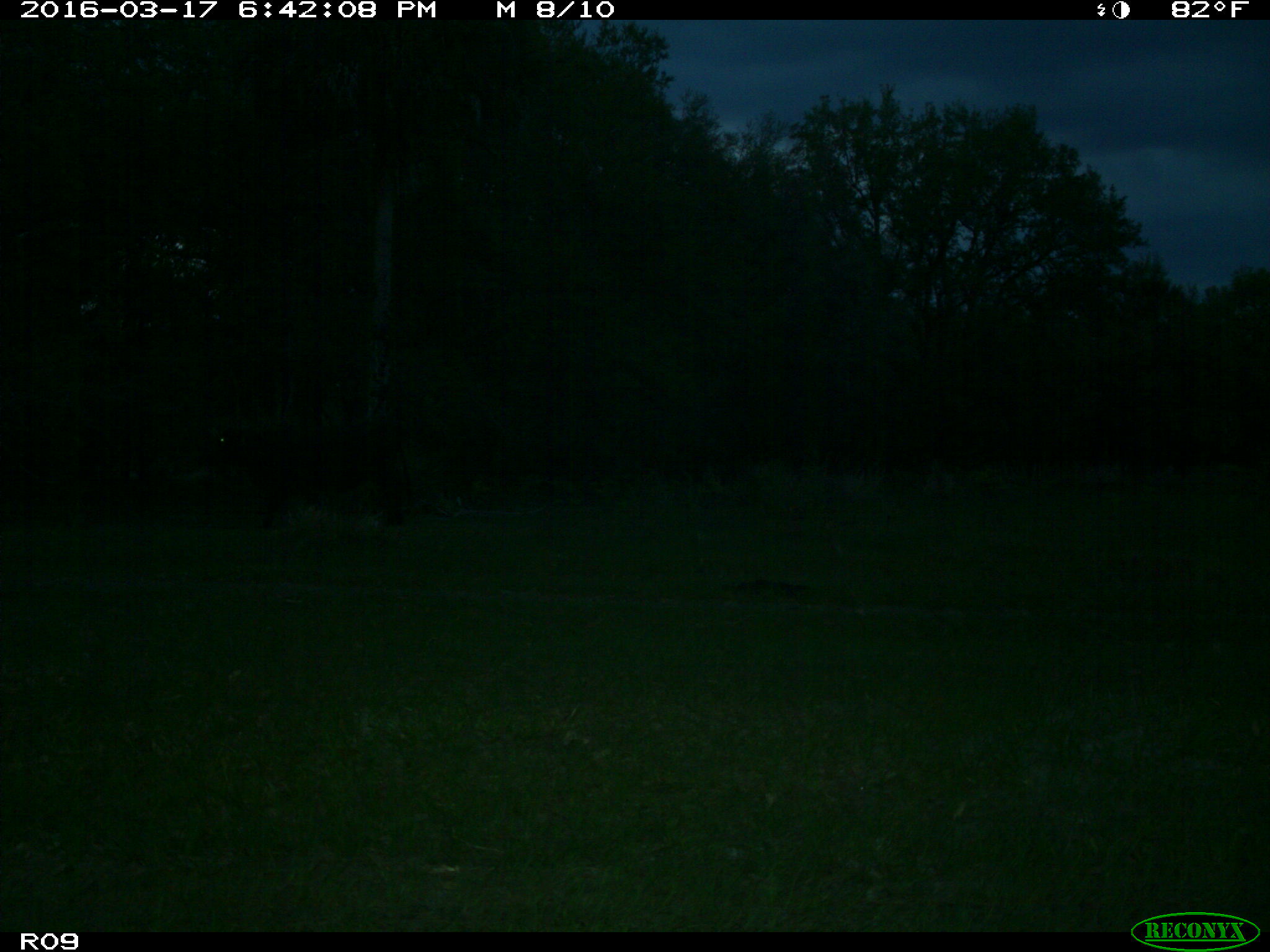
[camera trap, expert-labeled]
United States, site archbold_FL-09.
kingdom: Animalia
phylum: Chordata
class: Mammalia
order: Artiodactyla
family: Bovidae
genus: Bos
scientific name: Bos taurus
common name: domestic cow